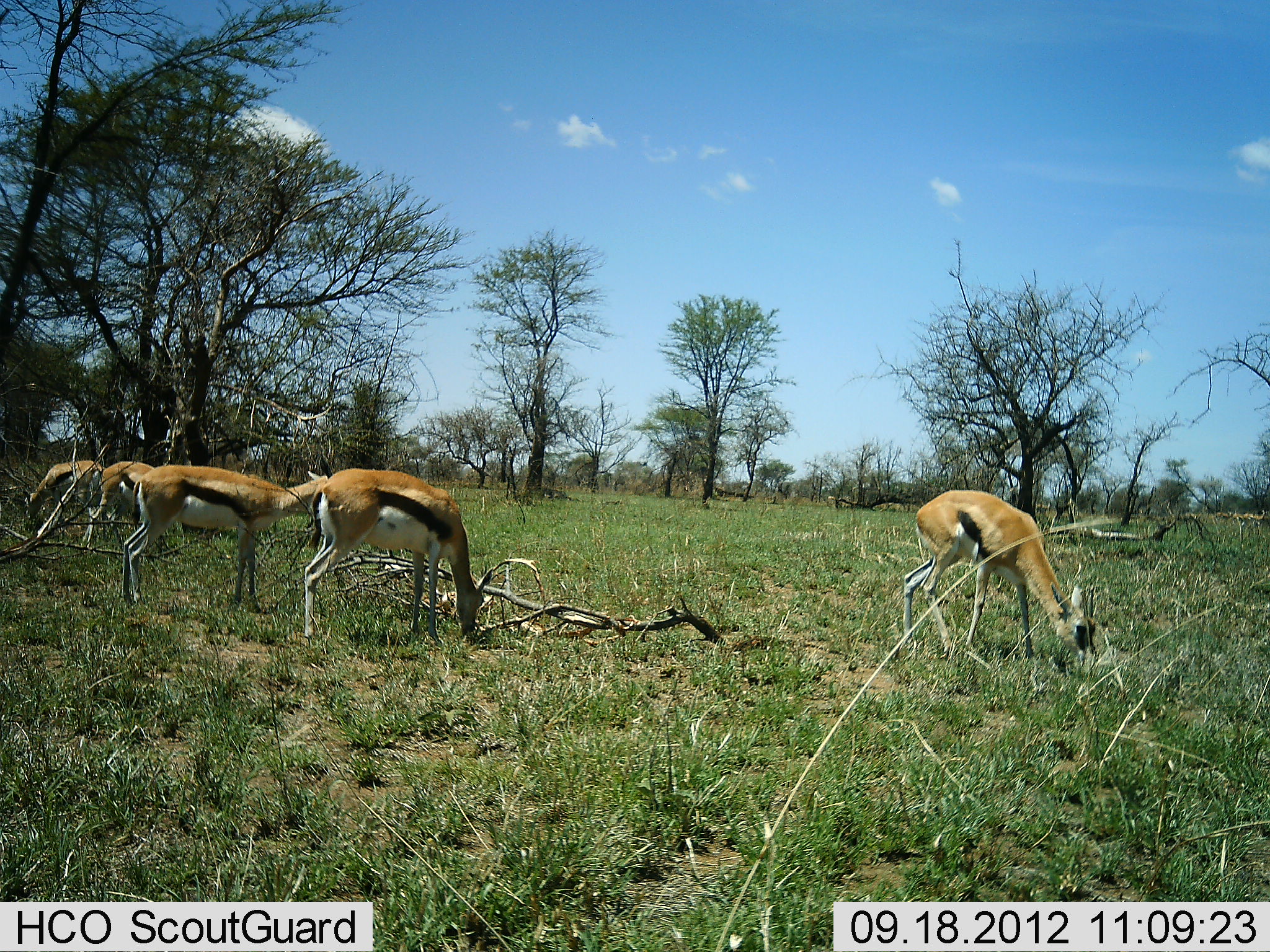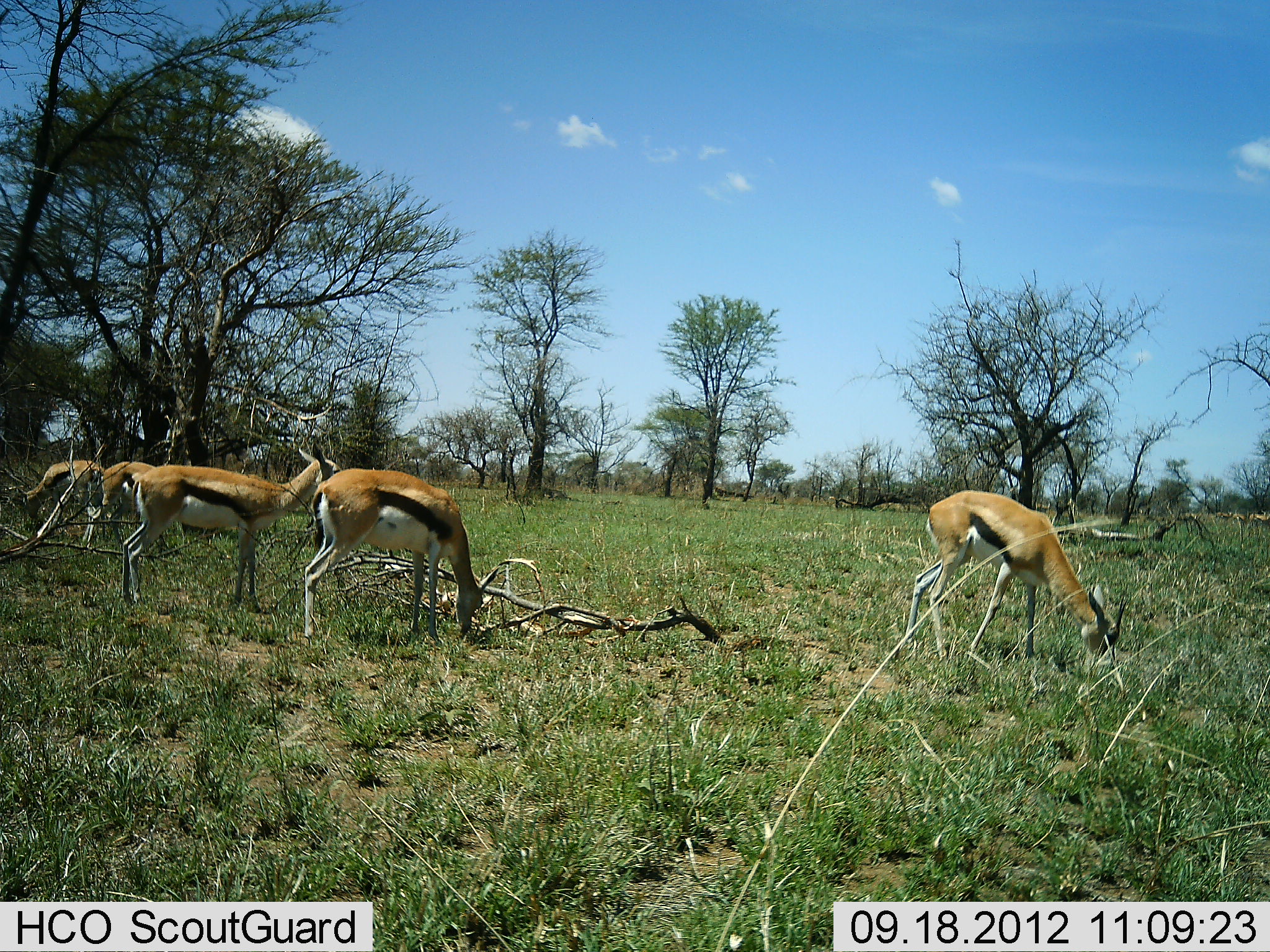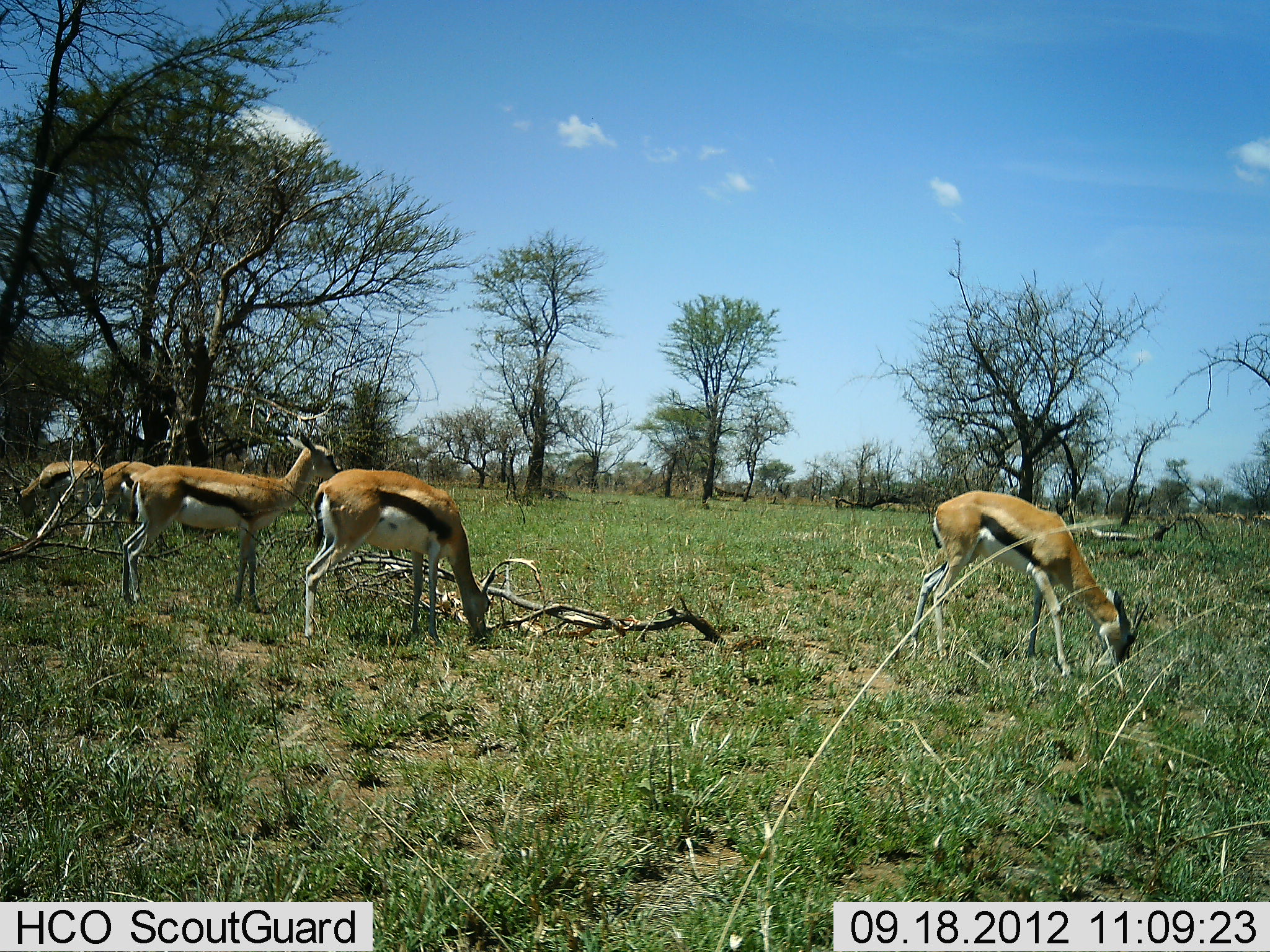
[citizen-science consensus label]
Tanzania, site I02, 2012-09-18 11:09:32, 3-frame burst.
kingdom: Animalia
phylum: Chordata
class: Mammalia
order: Artiodactyla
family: Bovidae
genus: Eudorcas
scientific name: Eudorcas thomsonii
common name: thomson's gazelle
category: gazellethomsons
Gazellethomsons (thomson's gazelle) (Eudorcas thomsonii), count 5. Behavior (volunteer vote fractions): standing 60%, resting 0%, moving 30%, interacting 0%. Young present (vote fraction): 0%. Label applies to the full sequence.